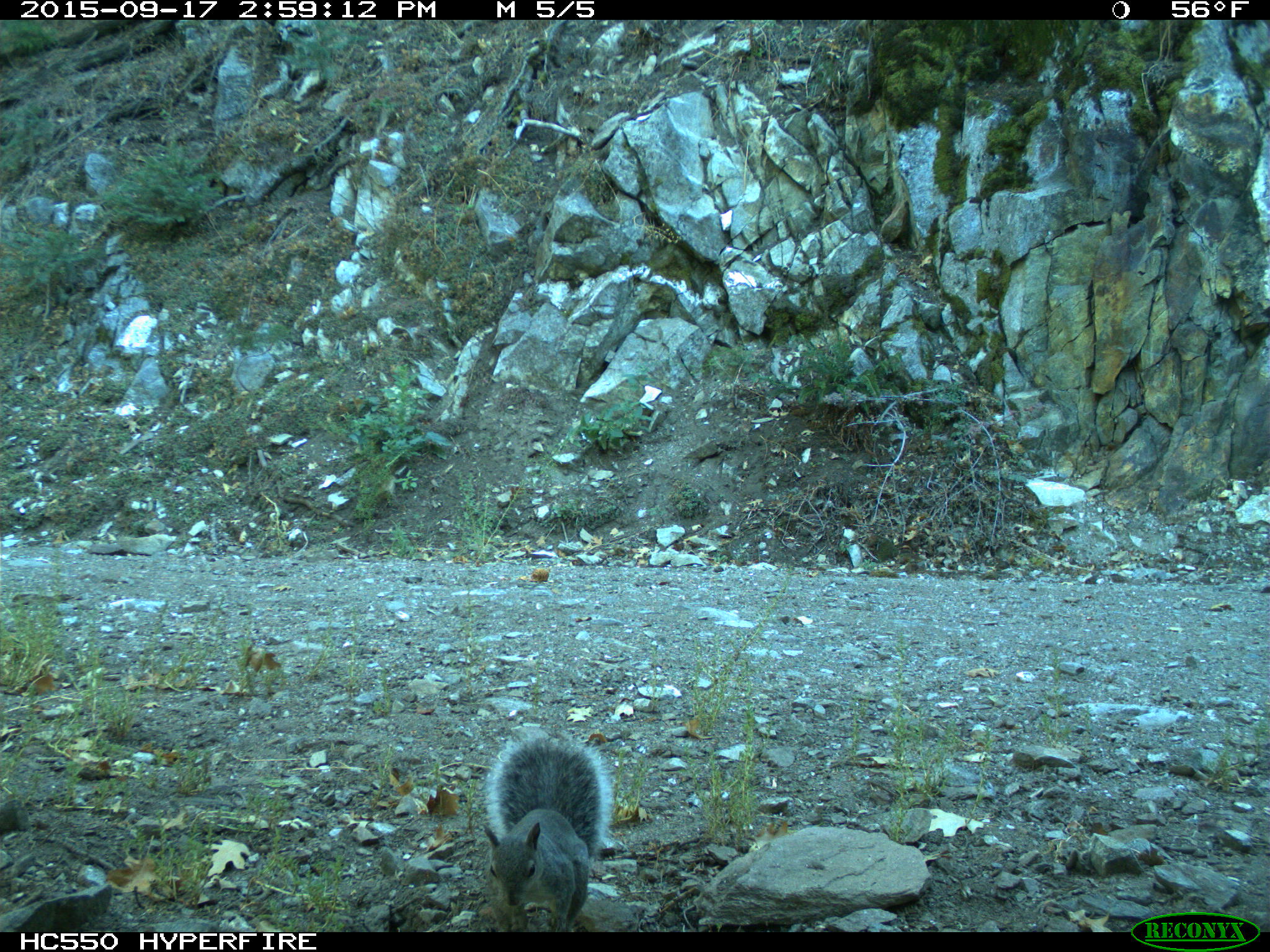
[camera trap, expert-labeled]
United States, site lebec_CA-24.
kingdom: Animalia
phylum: Chordata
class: Mammalia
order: Rodentia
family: Sciuridae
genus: Sciurus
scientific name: Sciurus carolinensis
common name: eastern gray squirrel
Sciurus carolinensis (eastern gray squirrel).